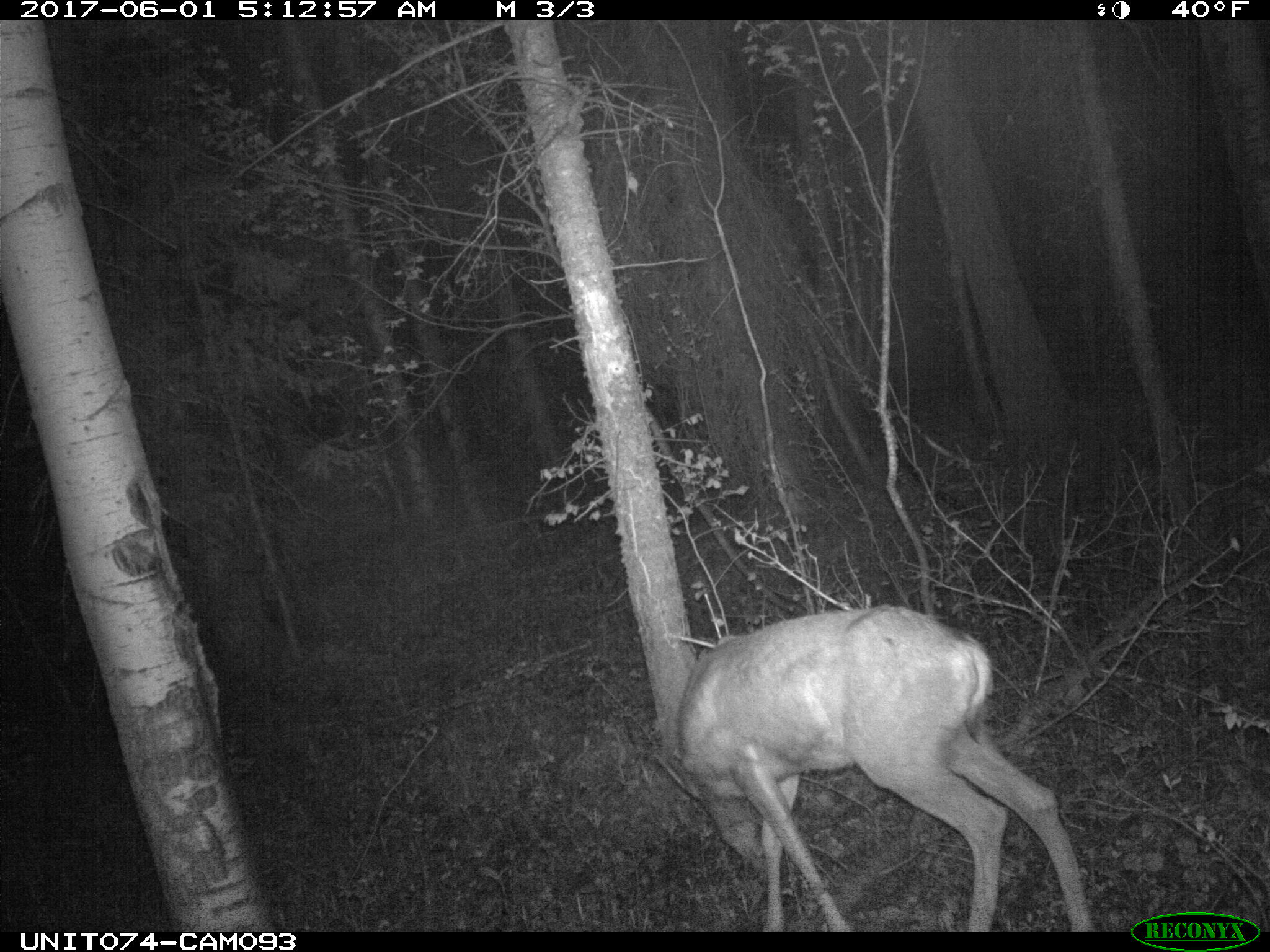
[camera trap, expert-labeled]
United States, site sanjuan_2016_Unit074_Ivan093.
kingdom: Animalia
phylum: Chordata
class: Mammalia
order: Artiodactyla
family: Cervidae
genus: Odocoileus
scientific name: Odocoileus hemionus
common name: mule deer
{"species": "Odocoileus hemionus (mule deer)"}